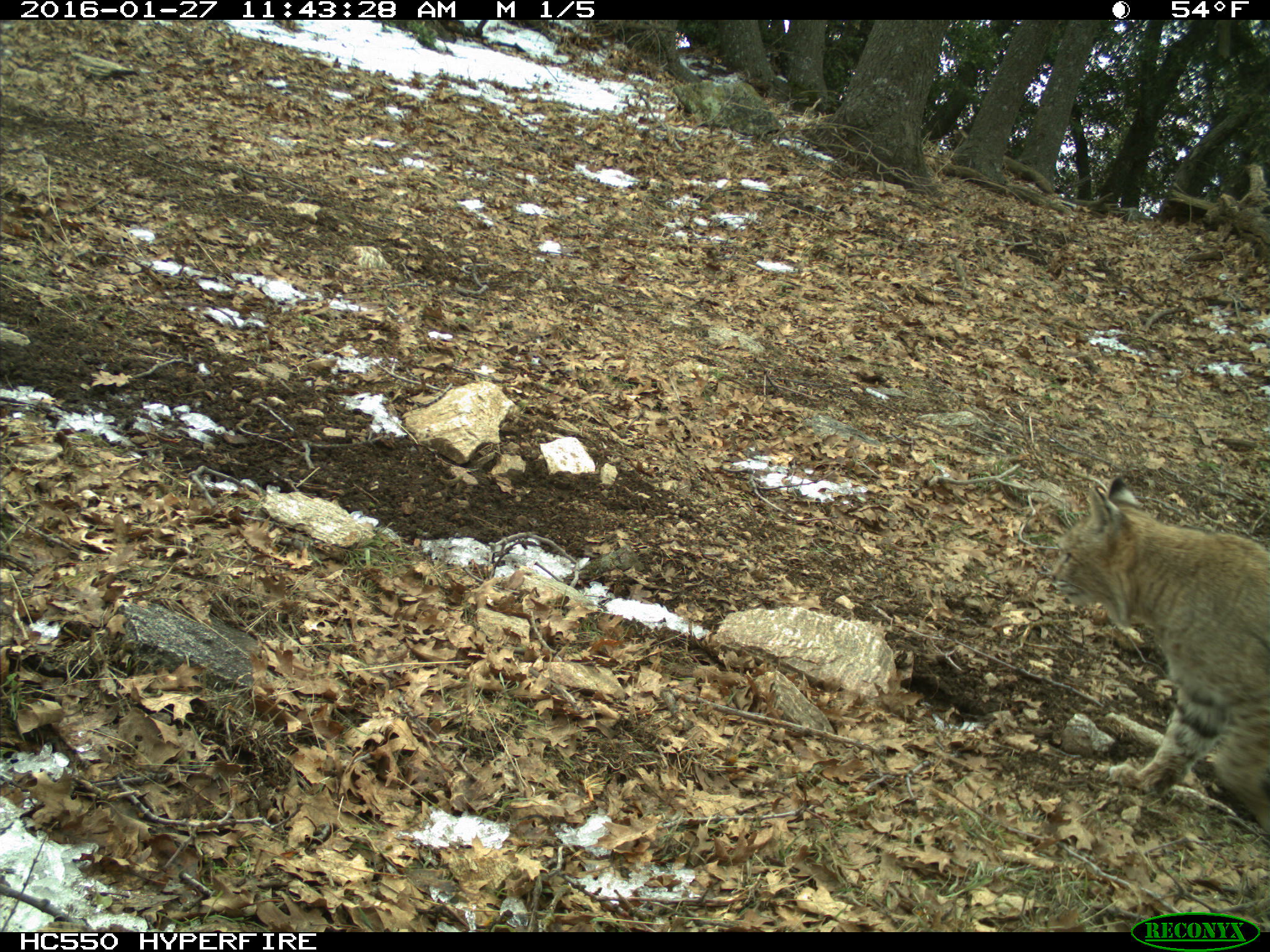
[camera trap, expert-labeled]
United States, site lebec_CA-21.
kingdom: Animalia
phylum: Chordata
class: Mammalia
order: Carnivora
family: Felidae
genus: Lynx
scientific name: Lynx rufus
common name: bobcat